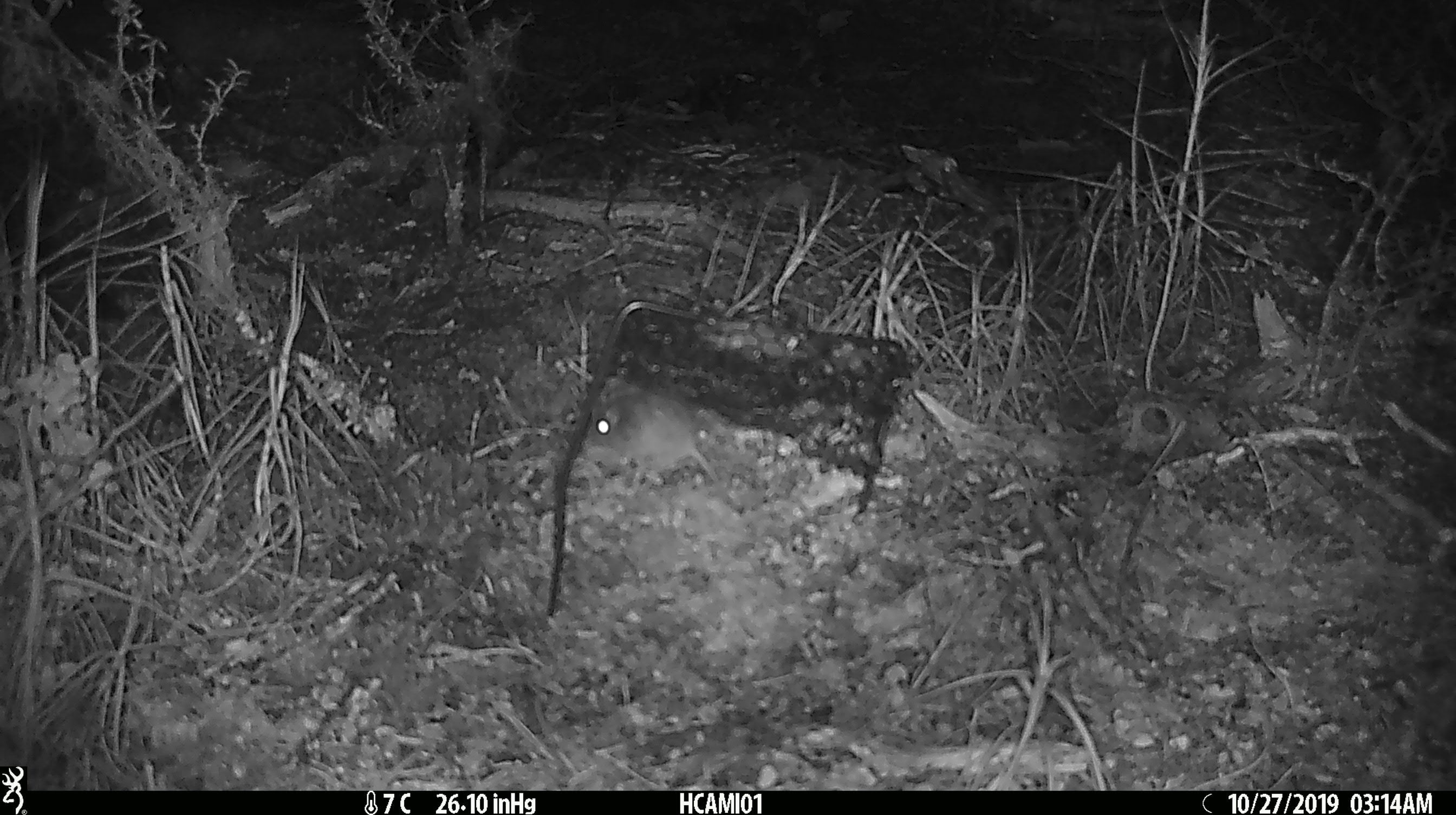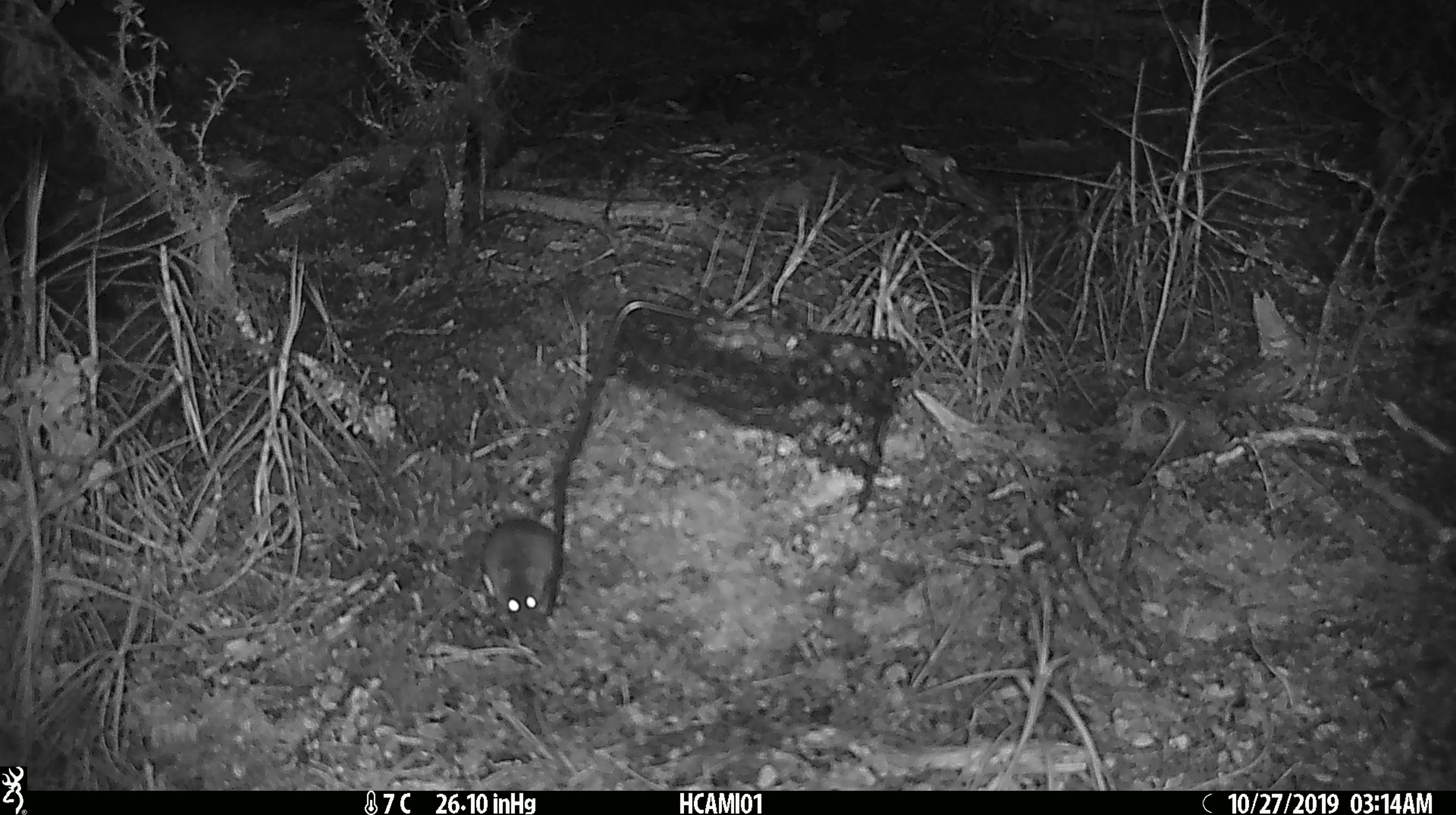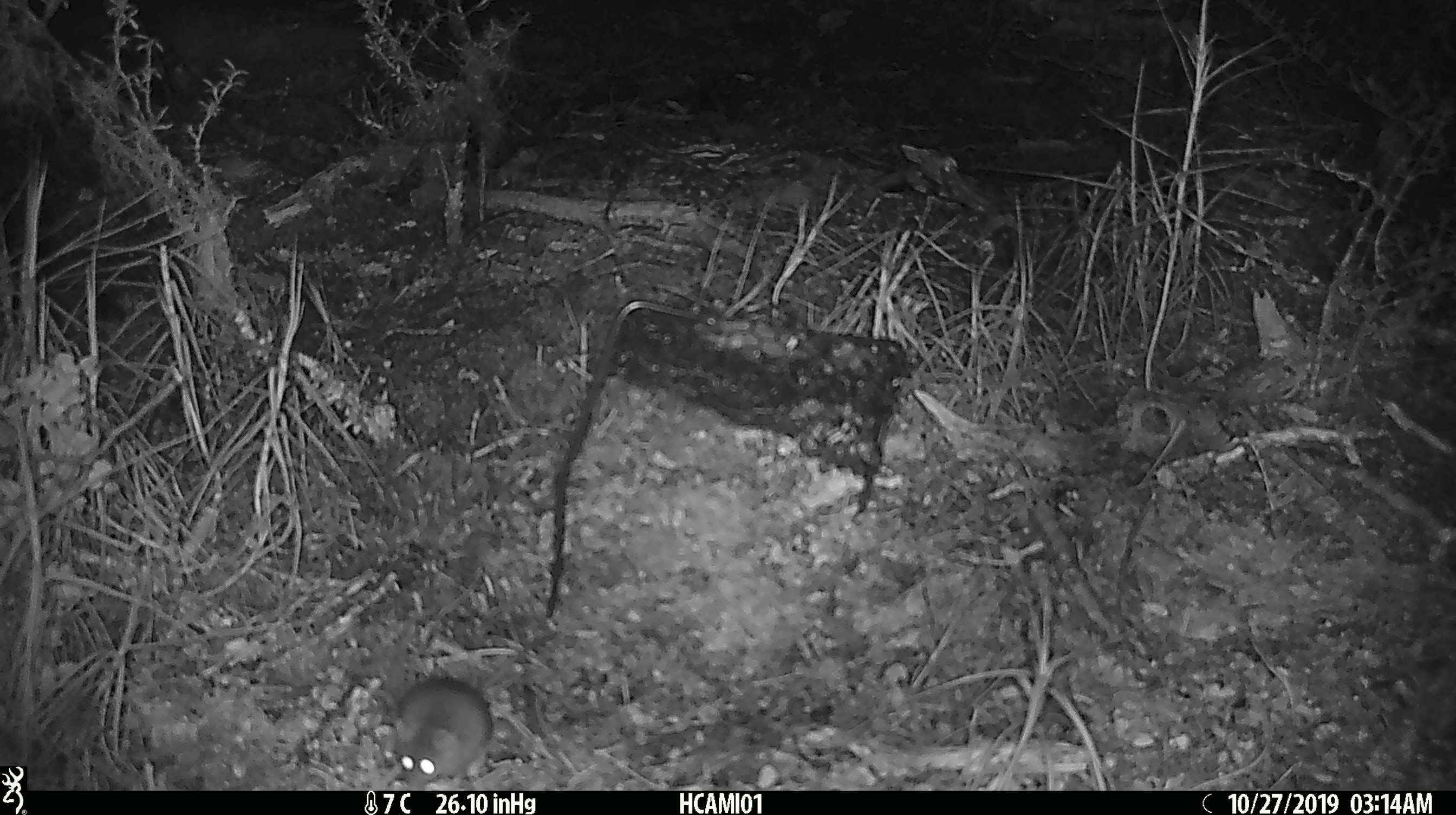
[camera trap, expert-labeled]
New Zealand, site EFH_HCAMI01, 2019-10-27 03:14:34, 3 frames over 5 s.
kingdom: Animalia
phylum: Chordata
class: Mammalia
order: Rodentia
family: Muridae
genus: Mus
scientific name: Mus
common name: mouse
Mouse (Mus).